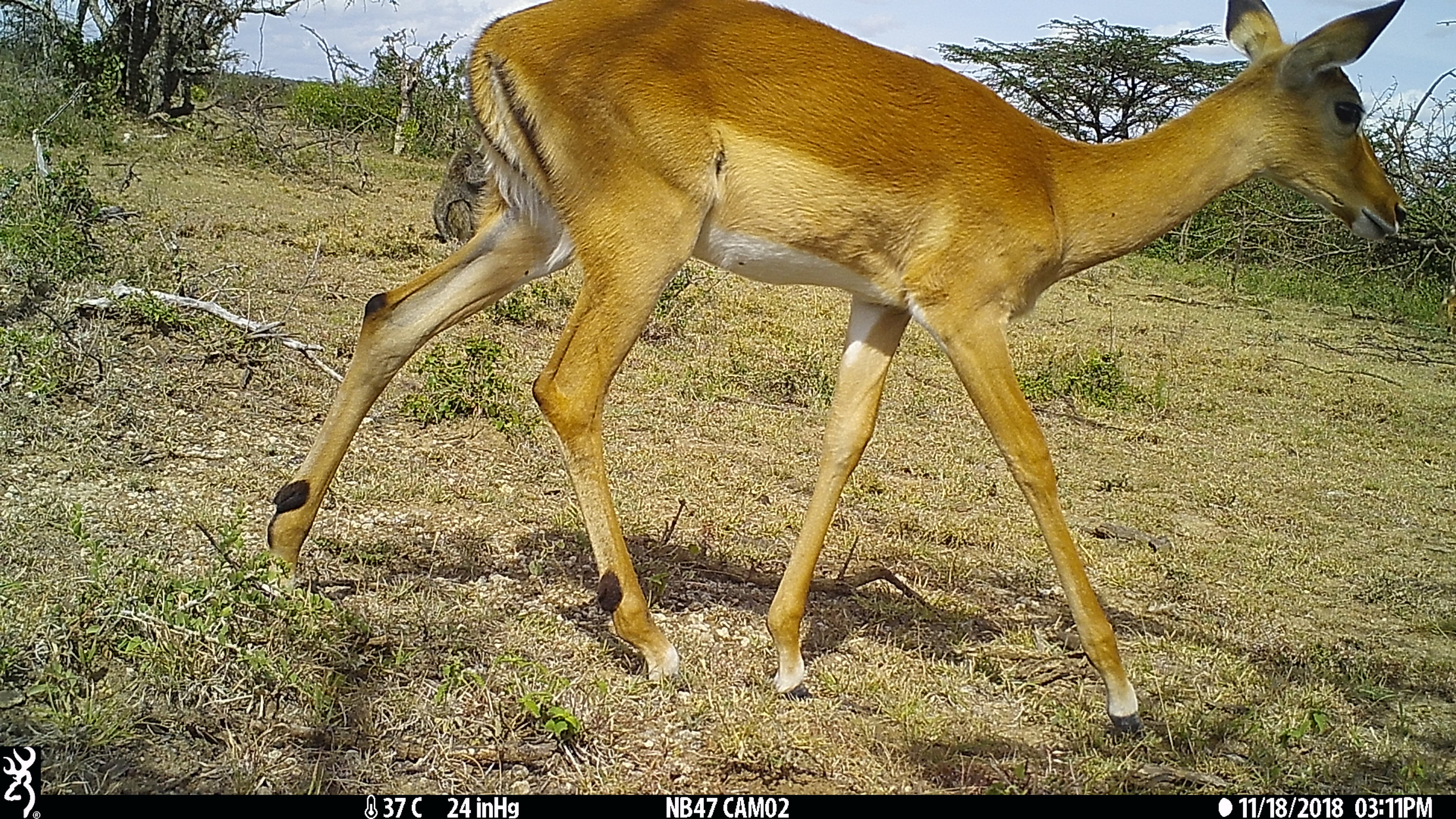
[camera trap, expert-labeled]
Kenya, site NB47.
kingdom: Animalia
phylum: Chordata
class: Mammalia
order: Artiodactyla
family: Bovidae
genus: Aepyceros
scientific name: Aepyceros melampus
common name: impala